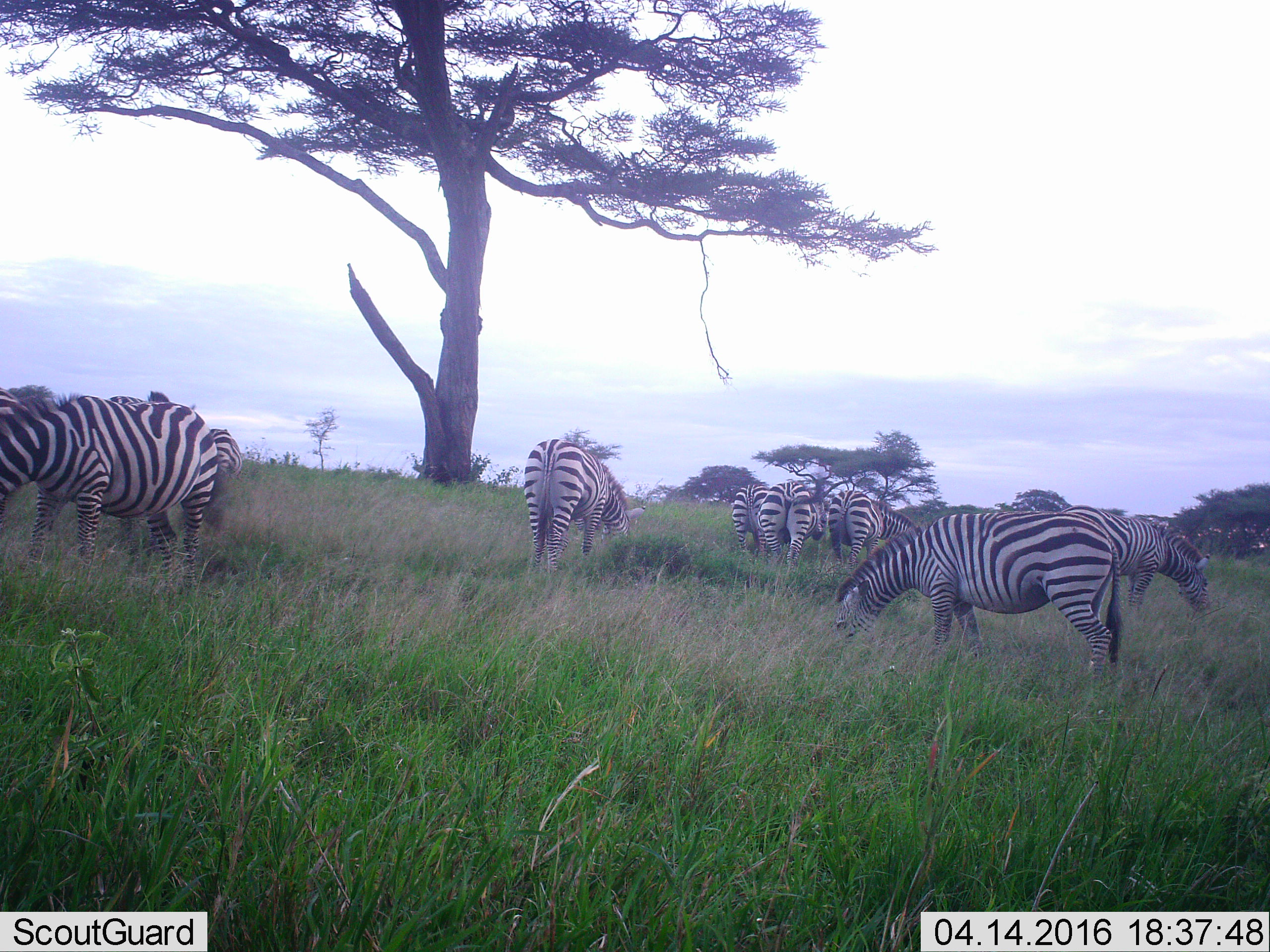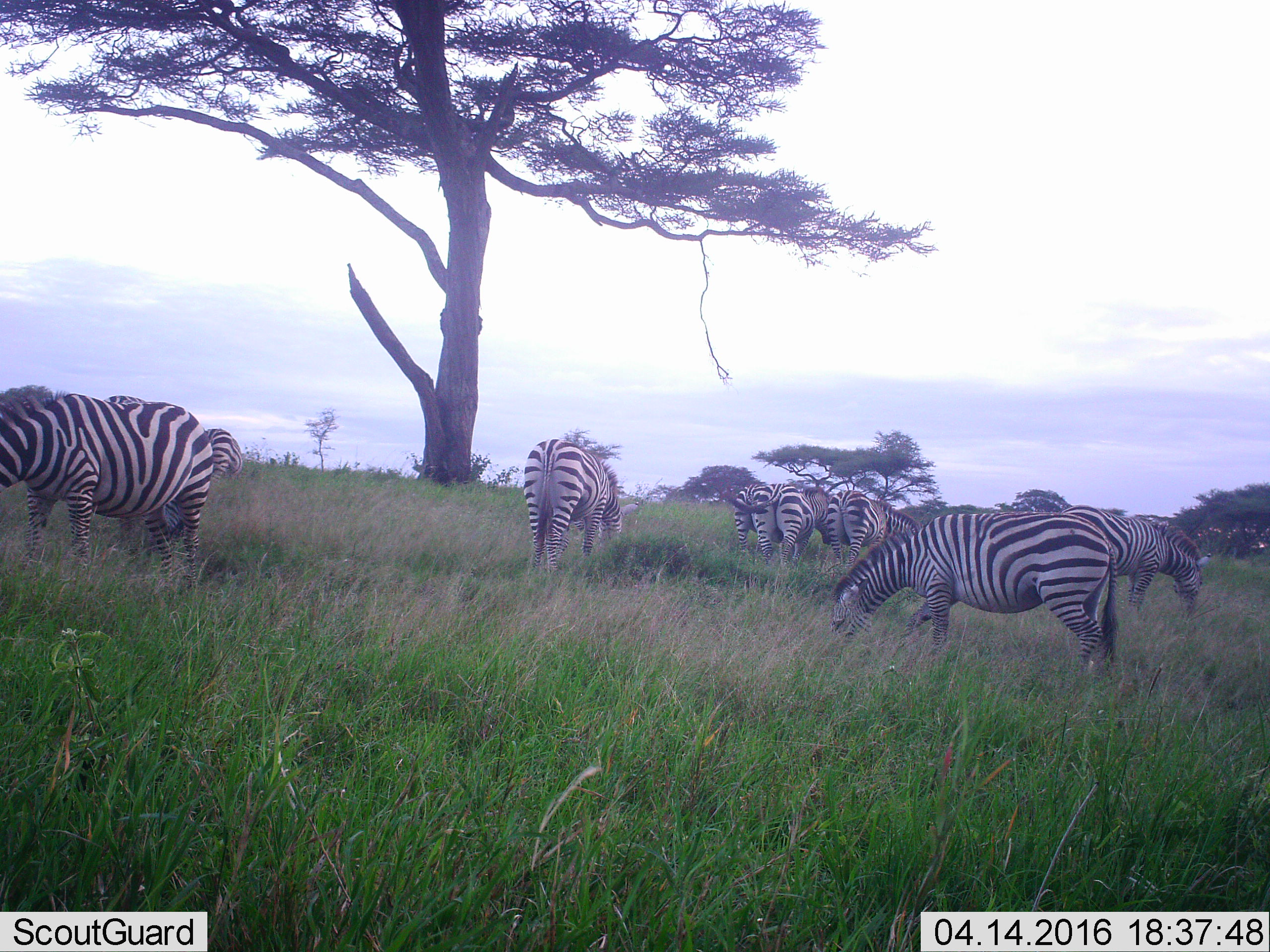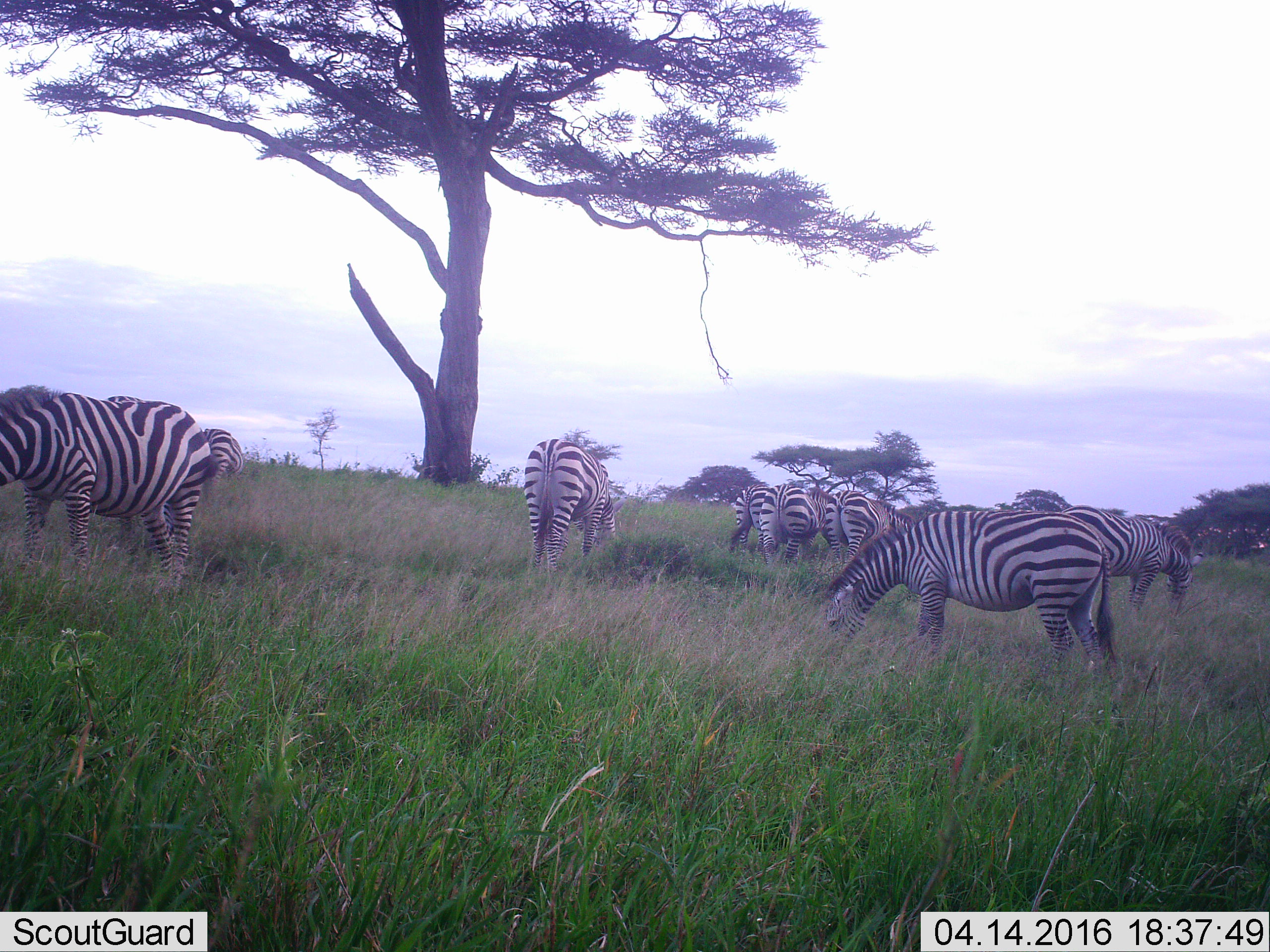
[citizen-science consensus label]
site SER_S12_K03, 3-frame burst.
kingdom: Animalia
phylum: Chordata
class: Mammalia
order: Perissodactyla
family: Equidae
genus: Equus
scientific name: Equus quagga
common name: plains zebra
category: zebraplains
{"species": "zebraplains (plains zebra) (Equus quagga)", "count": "8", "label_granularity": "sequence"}